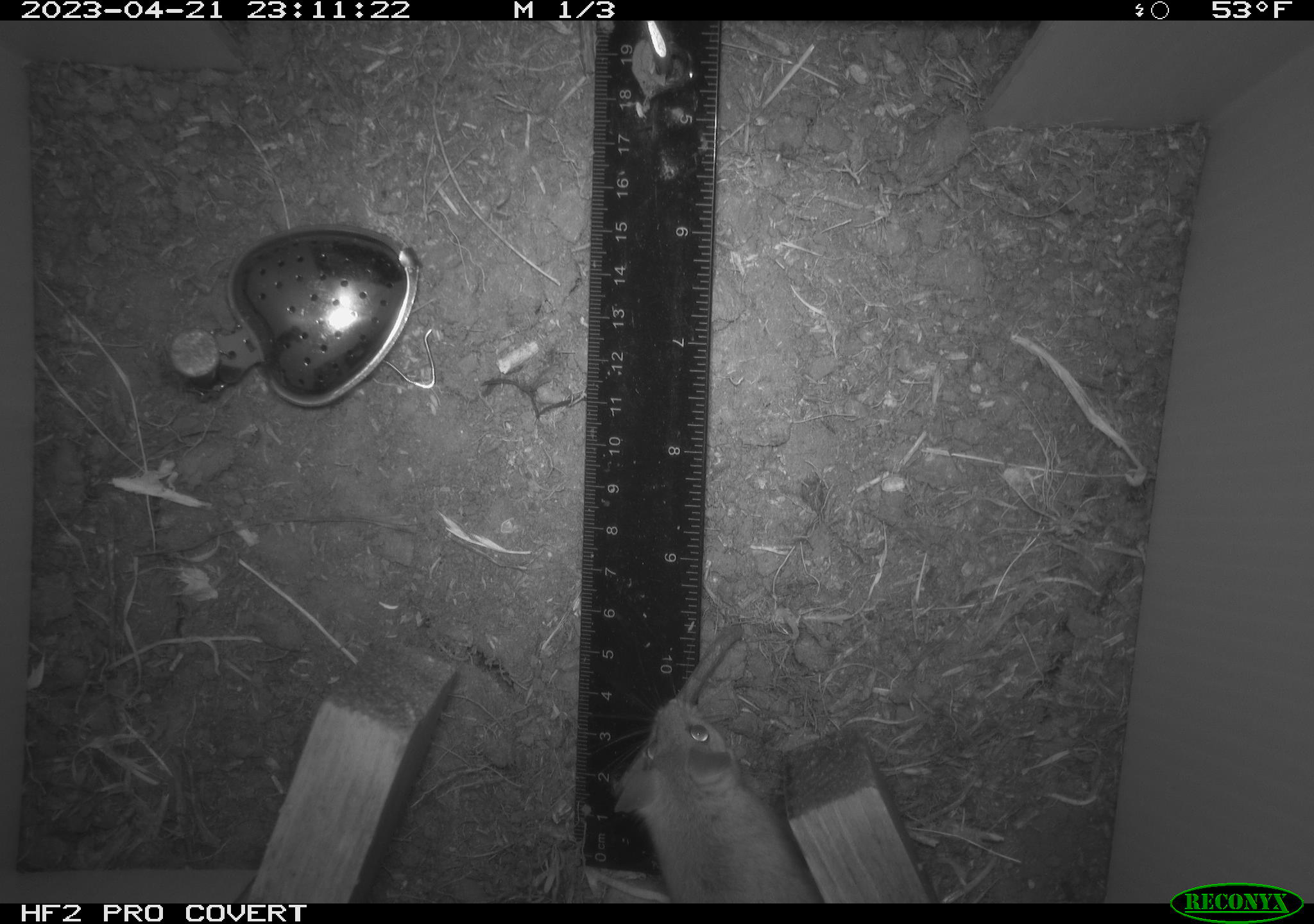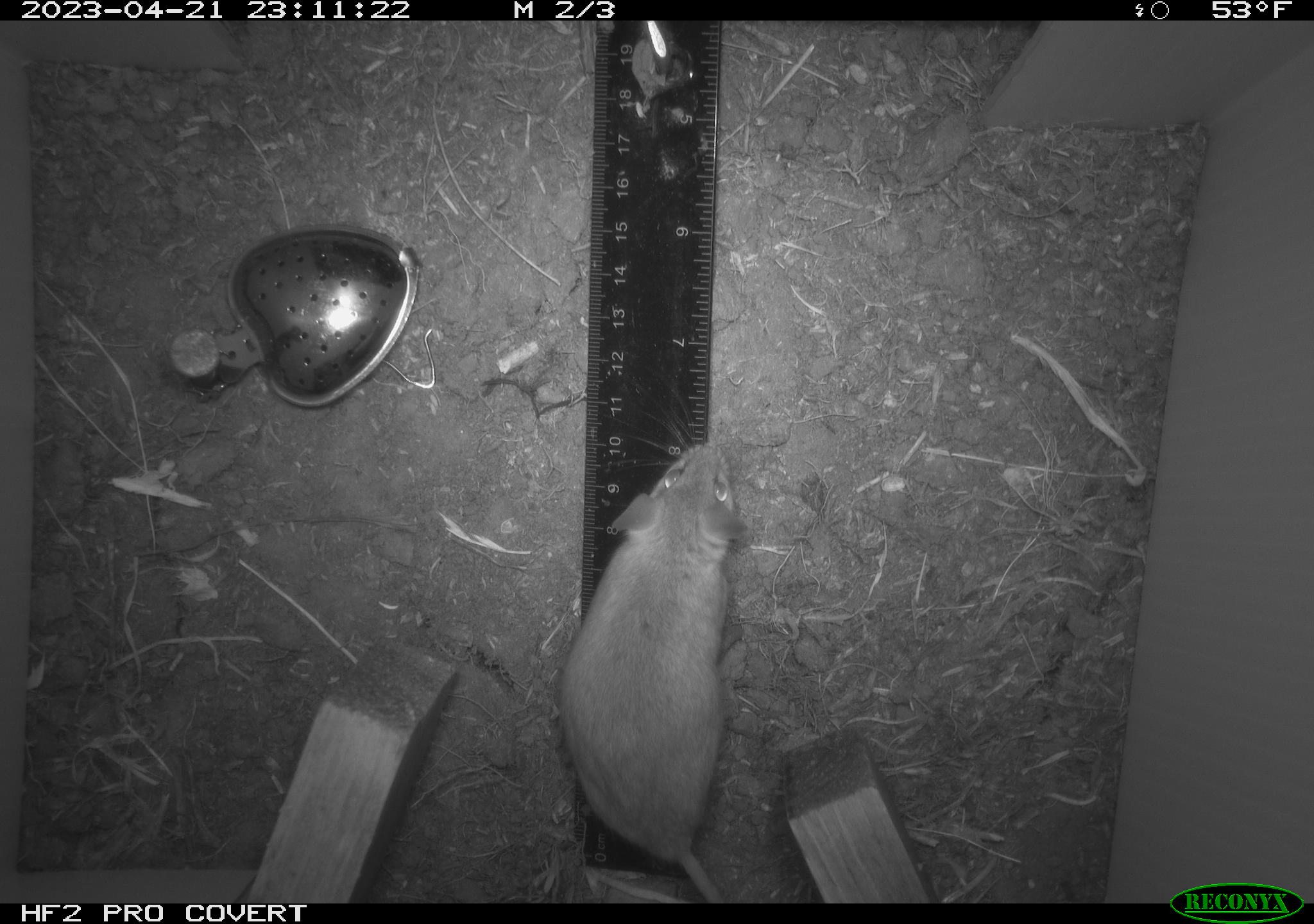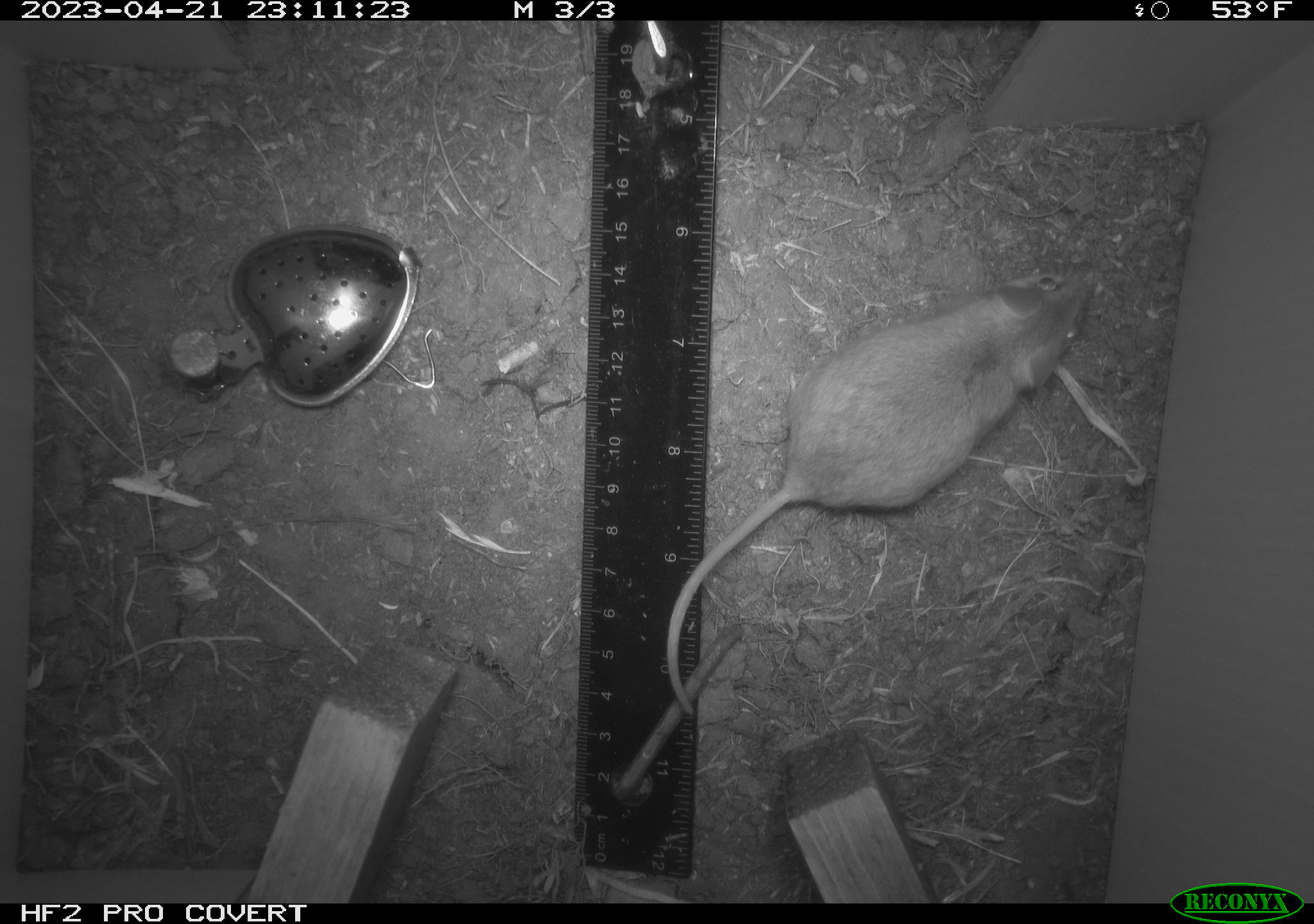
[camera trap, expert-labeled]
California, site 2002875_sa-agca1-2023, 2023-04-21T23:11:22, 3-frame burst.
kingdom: Animalia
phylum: Chordata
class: Mammalia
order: Rodentia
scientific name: Rodentia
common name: mouse species